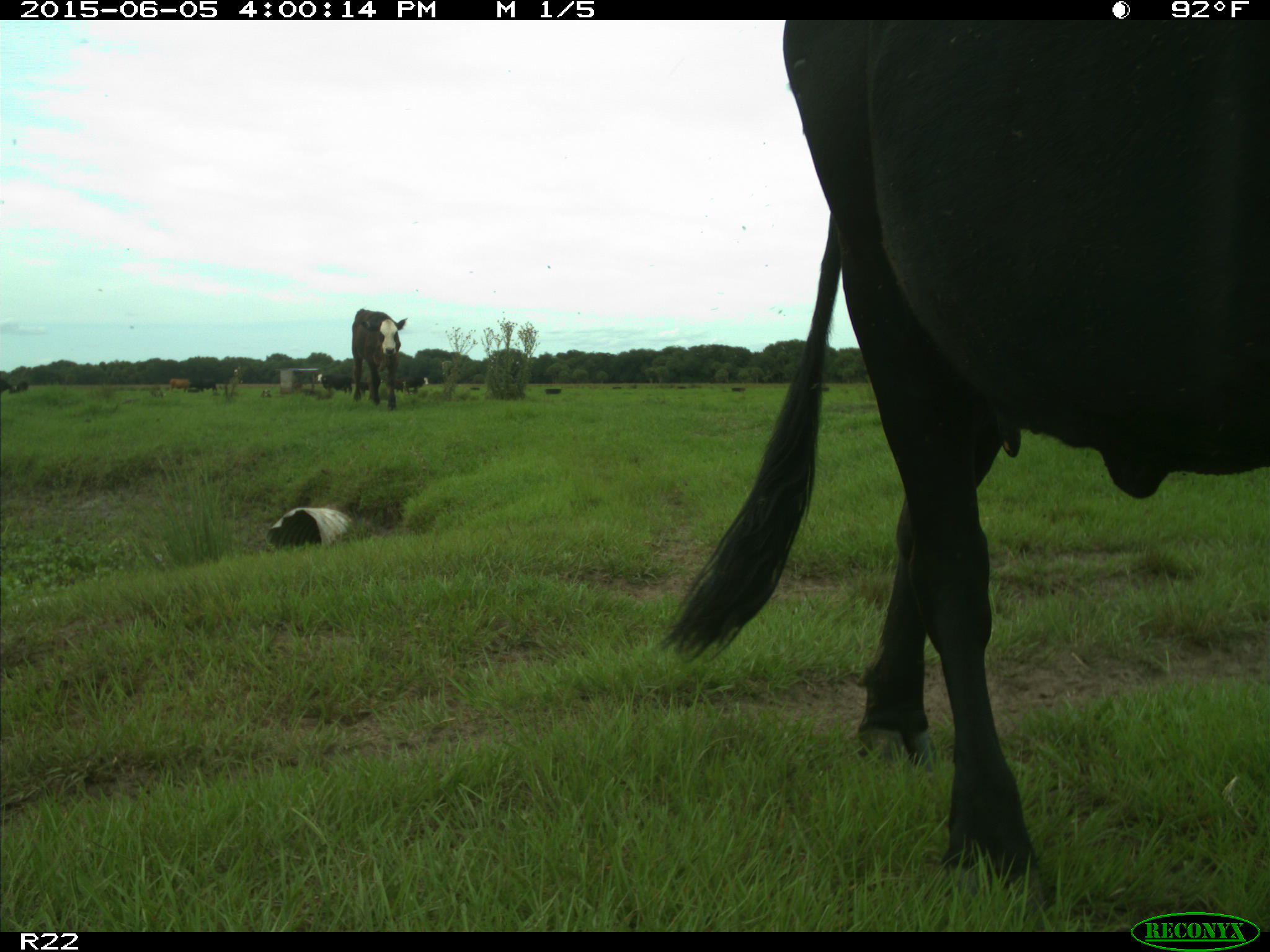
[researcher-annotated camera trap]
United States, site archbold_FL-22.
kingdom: Animalia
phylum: Chordata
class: Mammalia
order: Artiodactyla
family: Bovidae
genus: Bos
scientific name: Bos taurus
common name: domestic cow